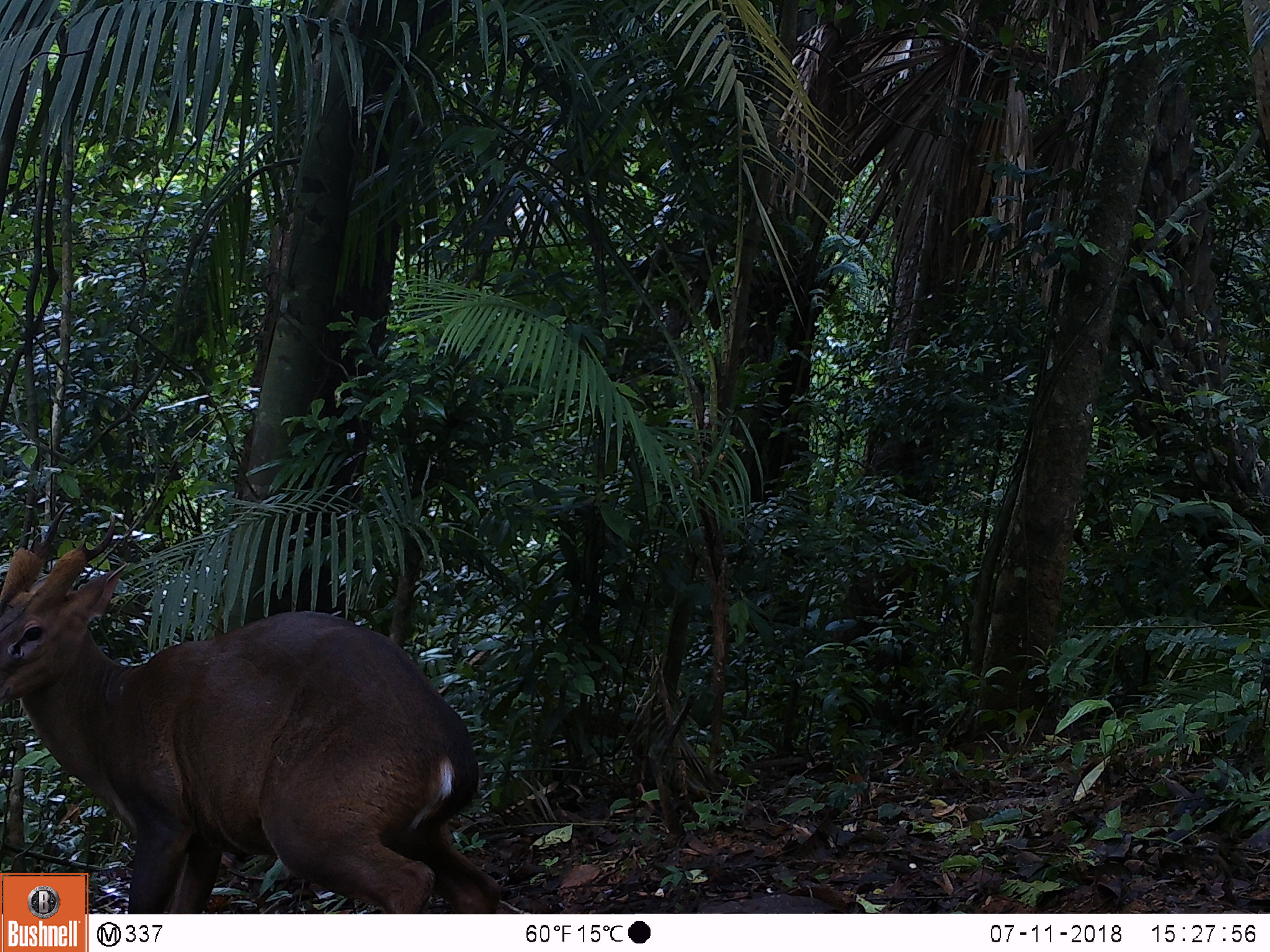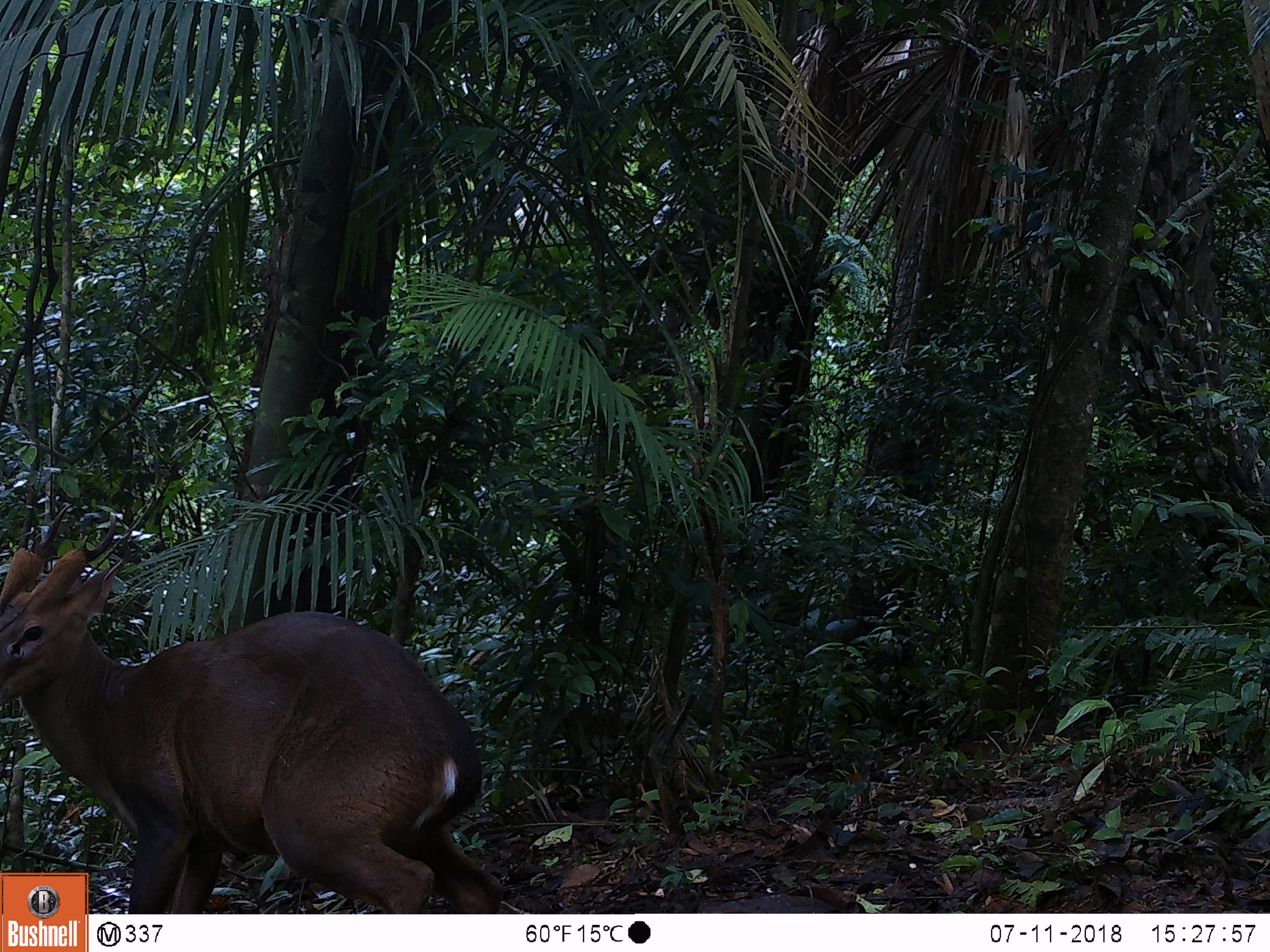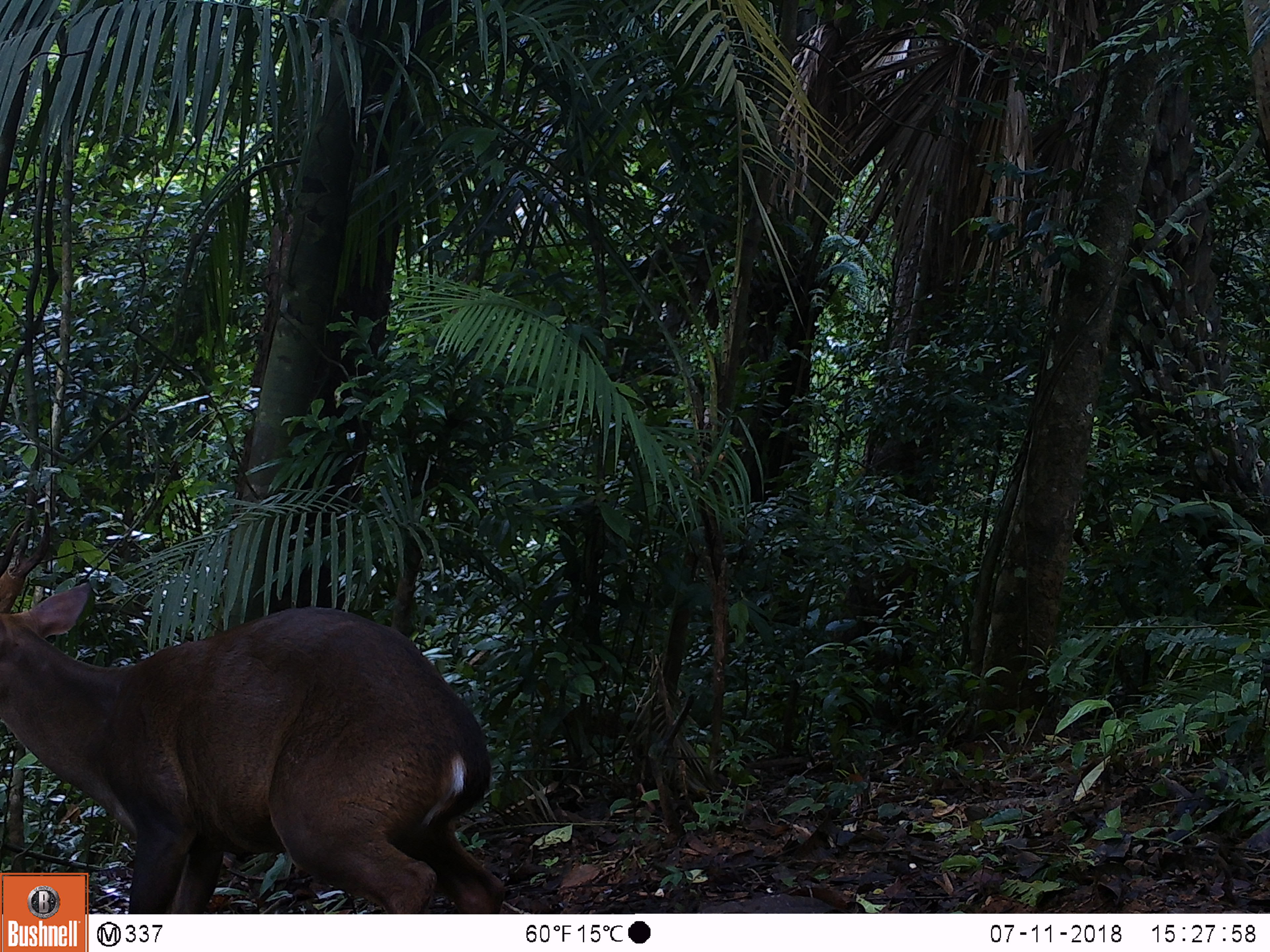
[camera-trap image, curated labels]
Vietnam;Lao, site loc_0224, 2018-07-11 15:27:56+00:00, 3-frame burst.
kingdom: Animalia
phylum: Chordata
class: Mammalia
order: Artiodactyla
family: Cervidae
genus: Muntiacus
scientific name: Muntiacus vuquangensis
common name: large-antlered muntjac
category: large antlered muntjac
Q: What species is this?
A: Large antlered muntjac (large-antlered muntjac) (Muntiacus vuquangensis).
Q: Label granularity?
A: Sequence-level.